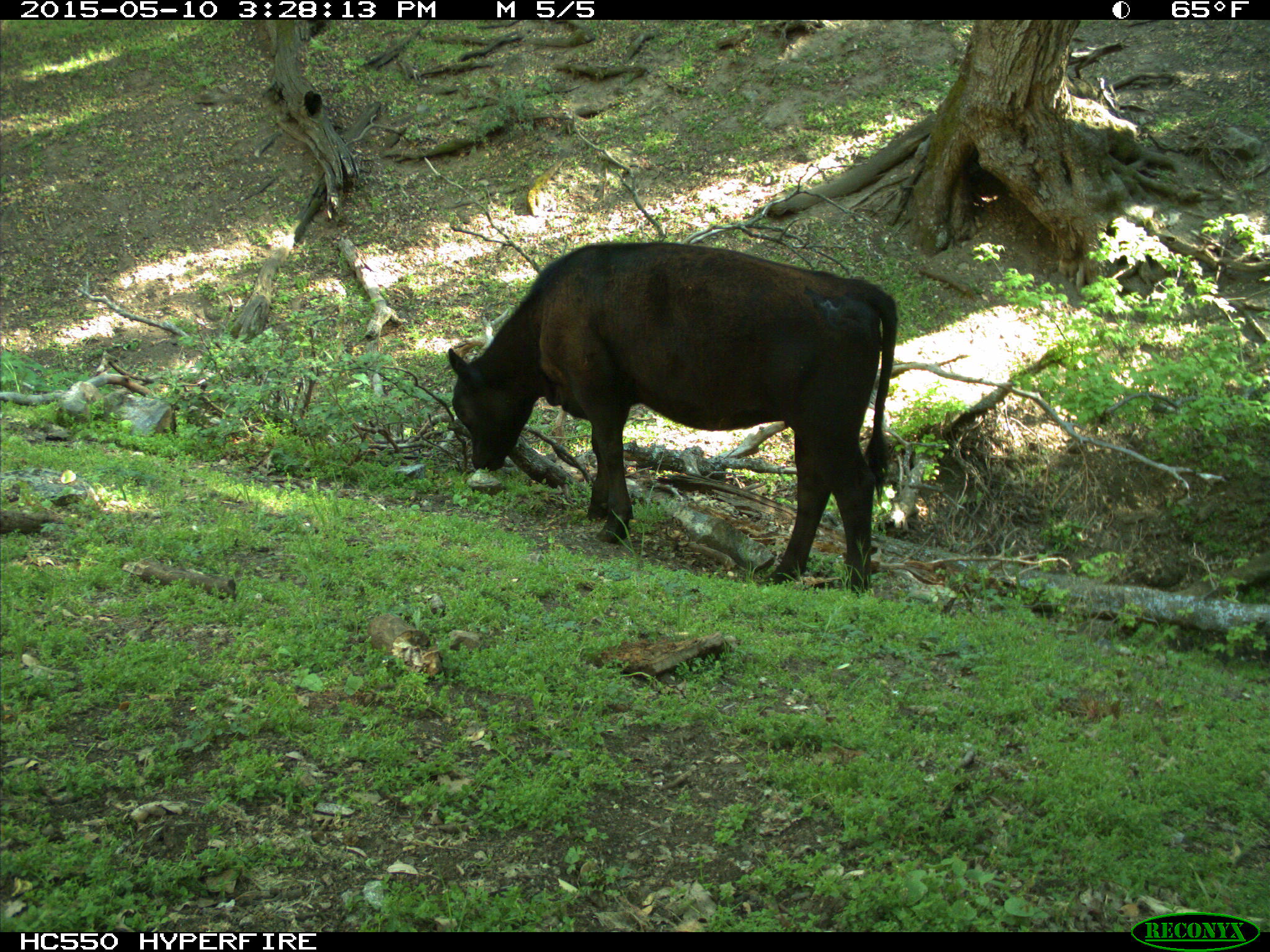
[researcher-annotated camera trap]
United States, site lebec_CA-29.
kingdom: Animalia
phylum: Chordata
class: Mammalia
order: Artiodactyla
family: Bovidae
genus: Bos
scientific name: Bos taurus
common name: domestic cow